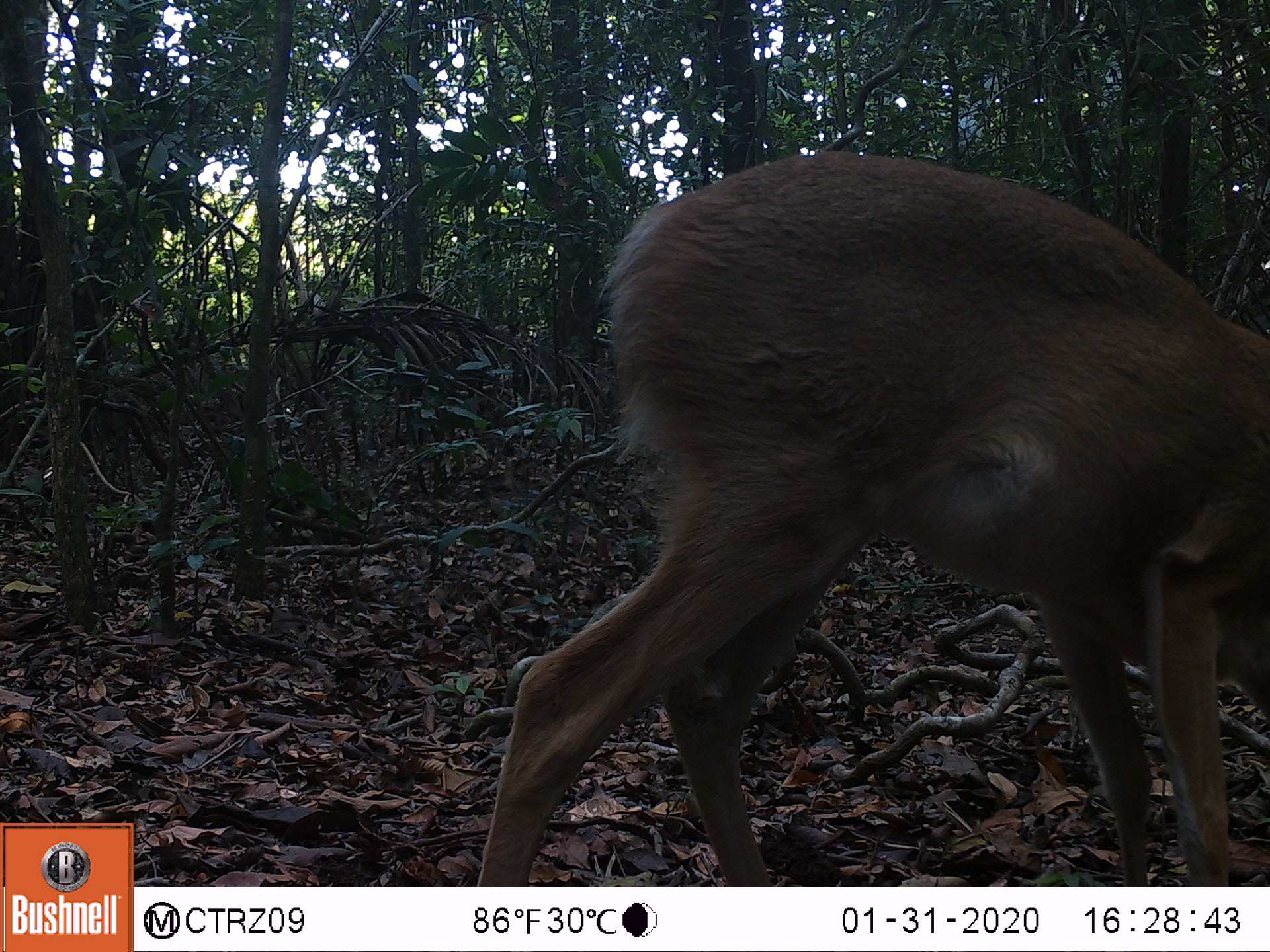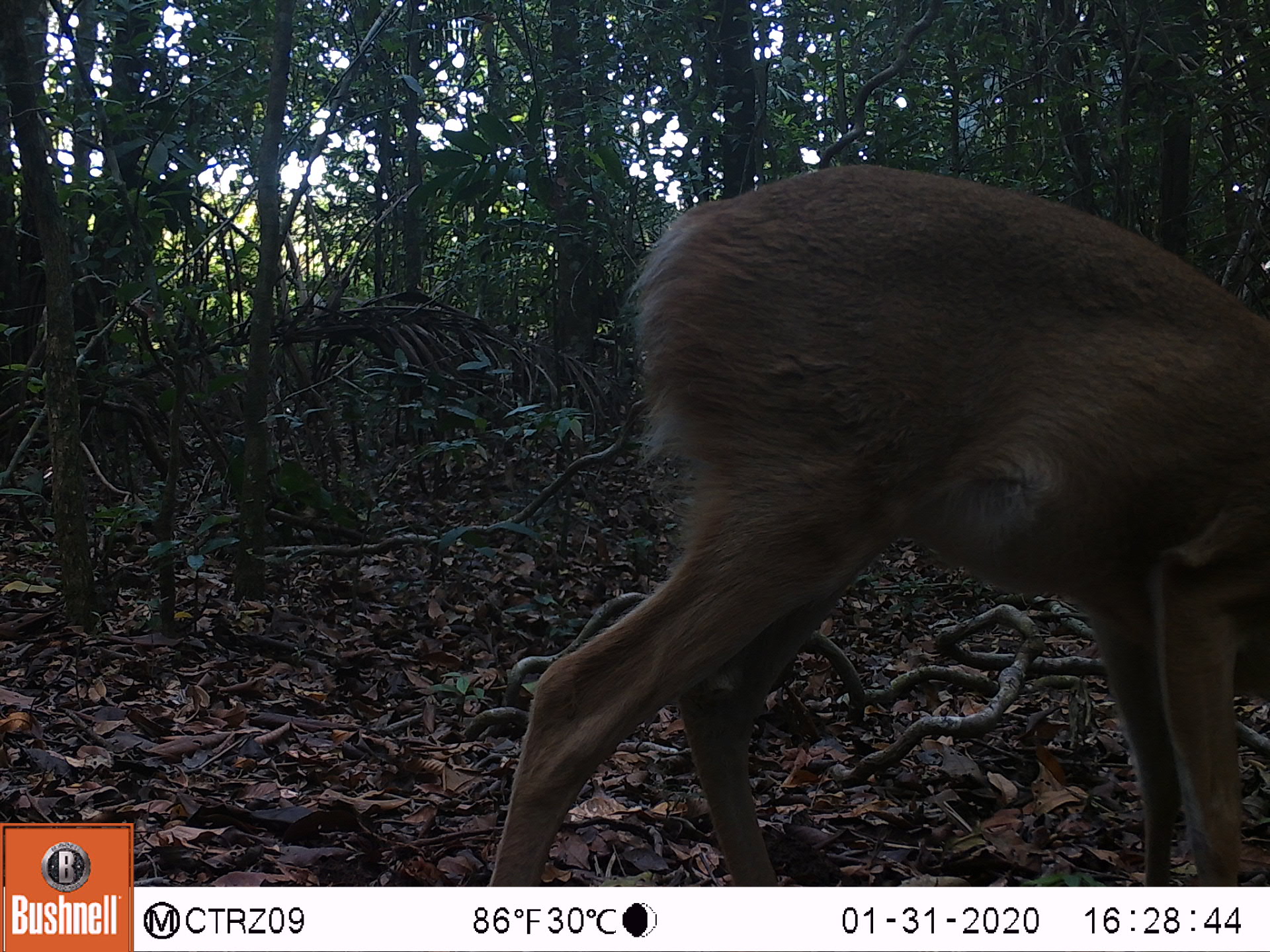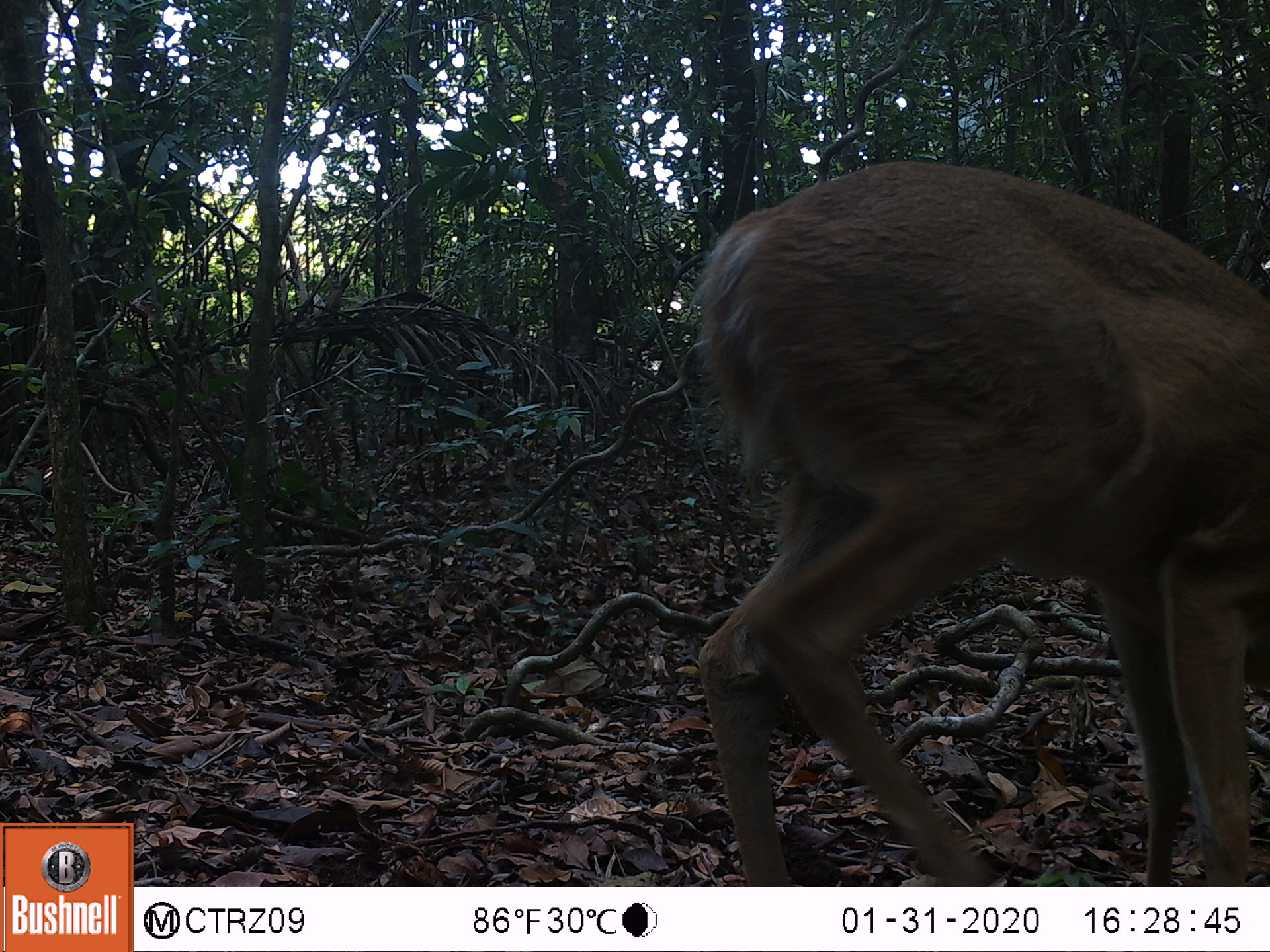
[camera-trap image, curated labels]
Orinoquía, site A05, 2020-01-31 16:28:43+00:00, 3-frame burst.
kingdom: Animalia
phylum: Chordata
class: Mammalia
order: Artiodactyla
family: Cervidae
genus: Odocoileus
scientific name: Odocoileus virginianus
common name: white-tailed deer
White-tailed deer (Odocoileus virginianus).